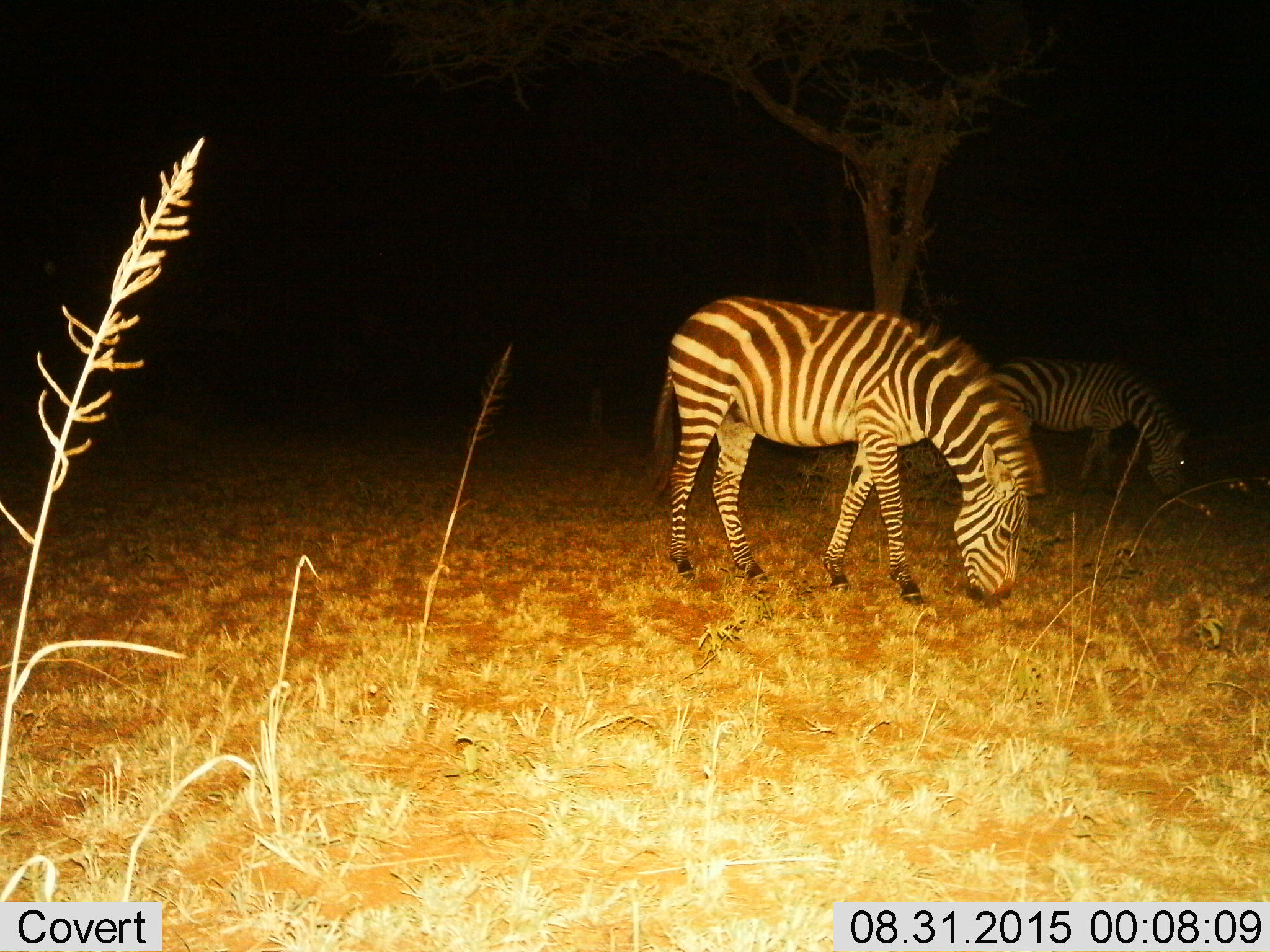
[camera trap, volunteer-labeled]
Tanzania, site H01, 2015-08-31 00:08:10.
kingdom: Animalia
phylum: Chordata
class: Mammalia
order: Perissodactyla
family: Equidae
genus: Equus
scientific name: Equus quagga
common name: plains zebra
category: zebra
Zebra (plains zebra) (Equus quagga), count 2. Behavior (volunteer vote fractions): standing 20%, resting 0%, moving 0%, interacting 0%. Young present (vote fraction): 0%. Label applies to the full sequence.